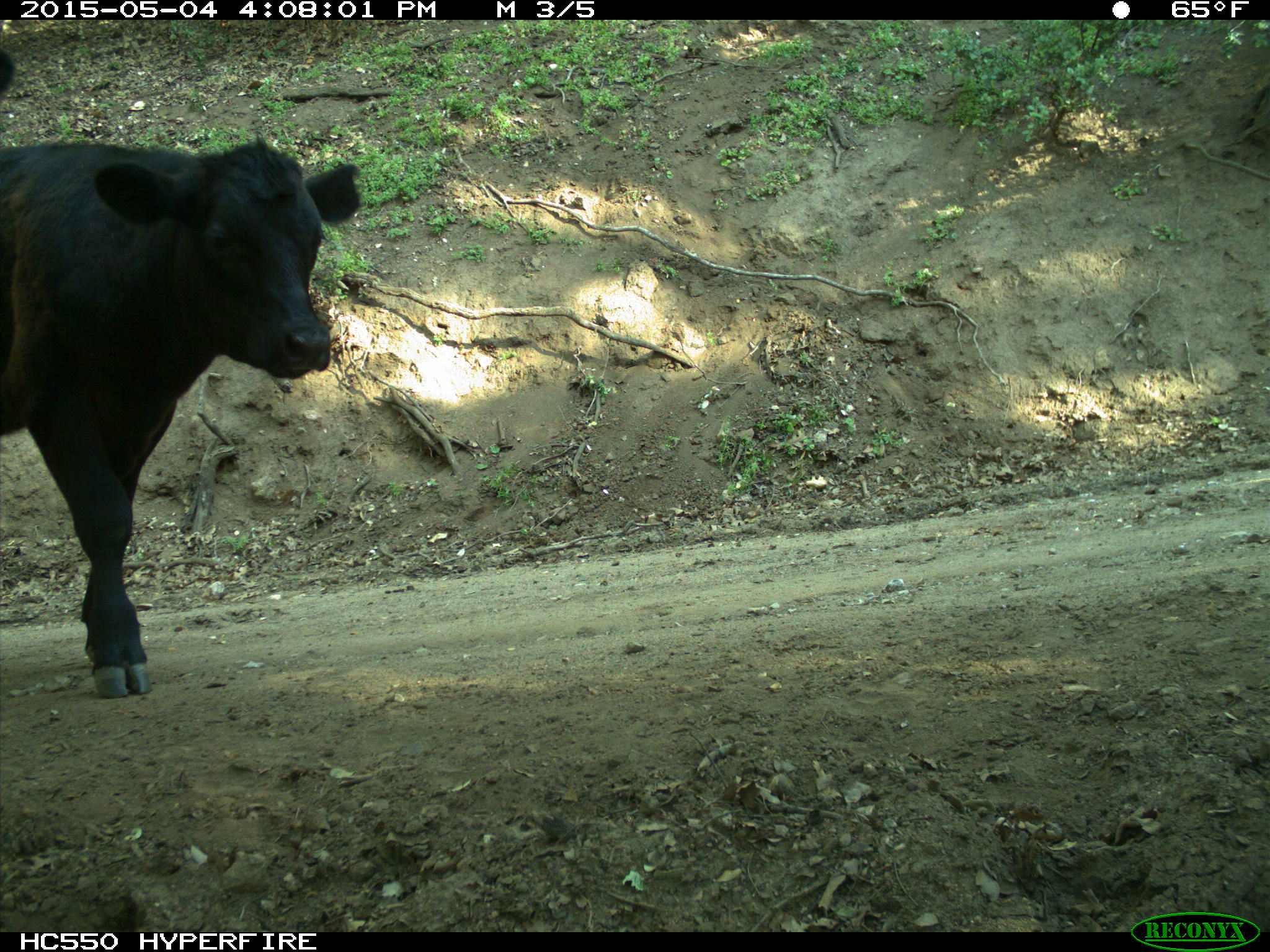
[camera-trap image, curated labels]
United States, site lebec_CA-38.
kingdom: Animalia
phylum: Chordata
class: Mammalia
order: Artiodactyla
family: Bovidae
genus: Bos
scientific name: Bos taurus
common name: domestic cow